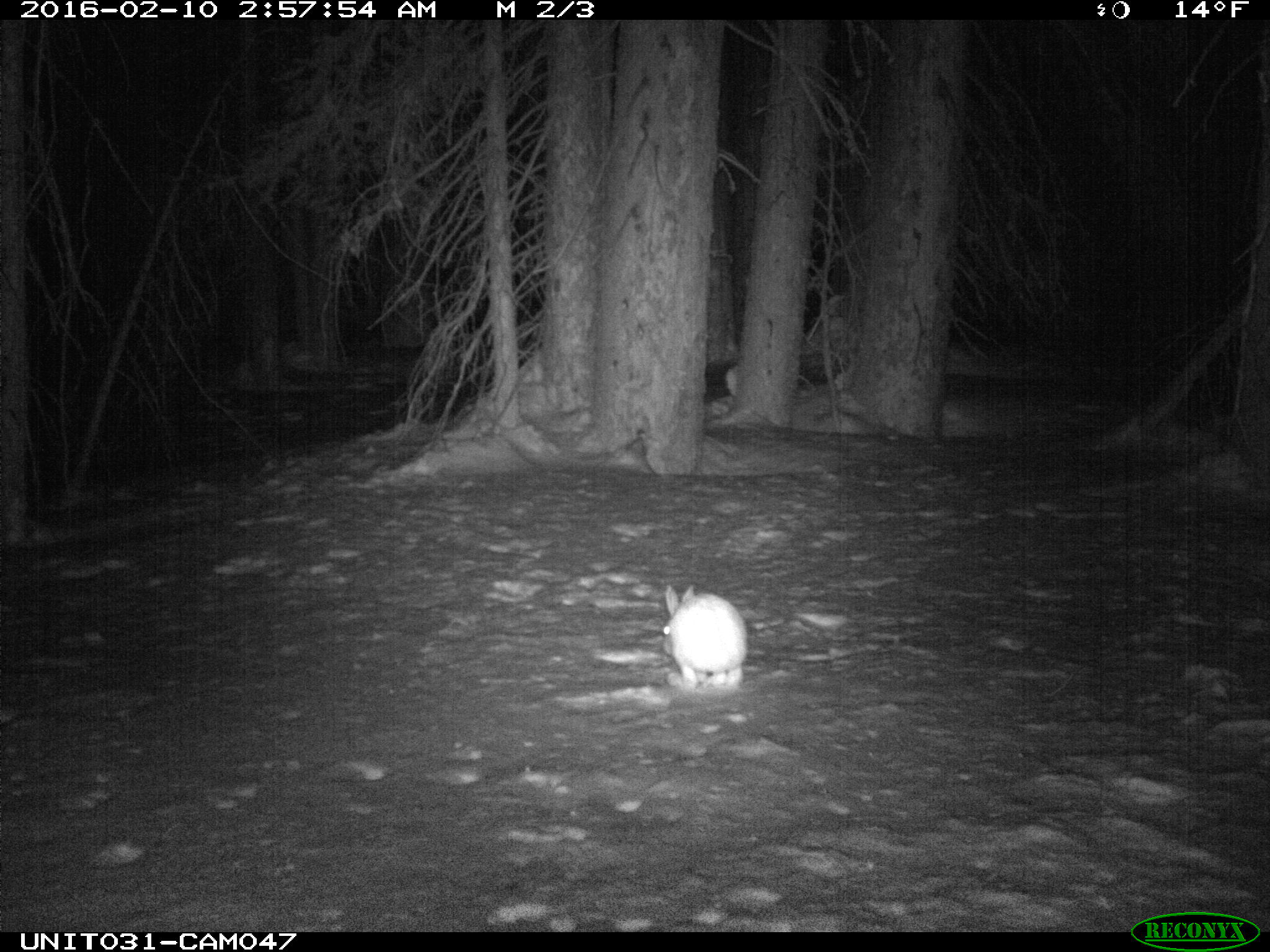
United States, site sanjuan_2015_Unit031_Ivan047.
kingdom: Animalia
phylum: Chordata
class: Mammalia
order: Lagomorpha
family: Leporidae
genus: Lepus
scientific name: Lepus americanus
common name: snowshoe hare